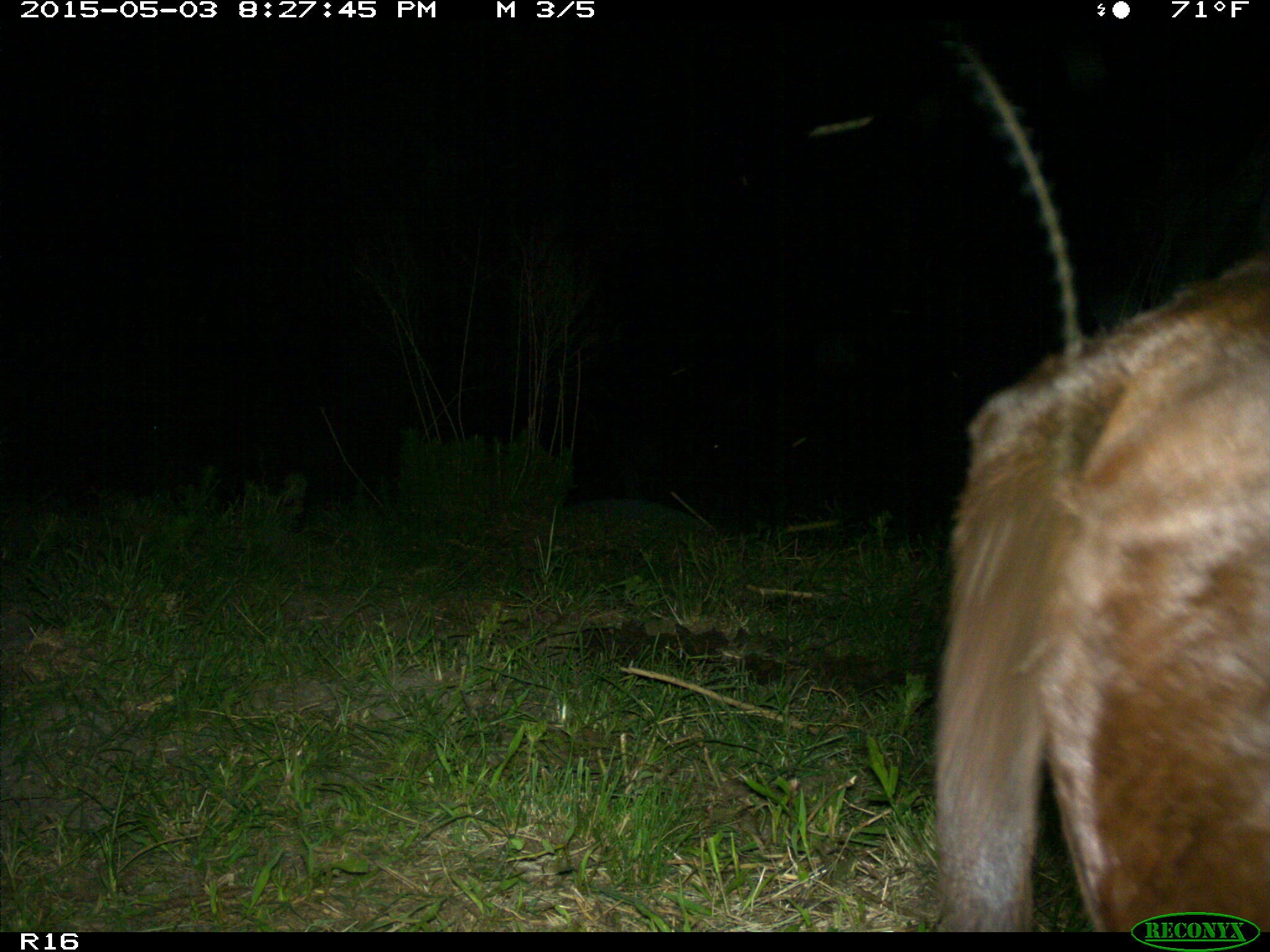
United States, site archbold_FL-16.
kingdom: Animalia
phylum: Chordata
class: Mammalia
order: Artiodactyla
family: Bovidae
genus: Bos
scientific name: Bos taurus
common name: domestic cow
Bos taurus (domestic cow).